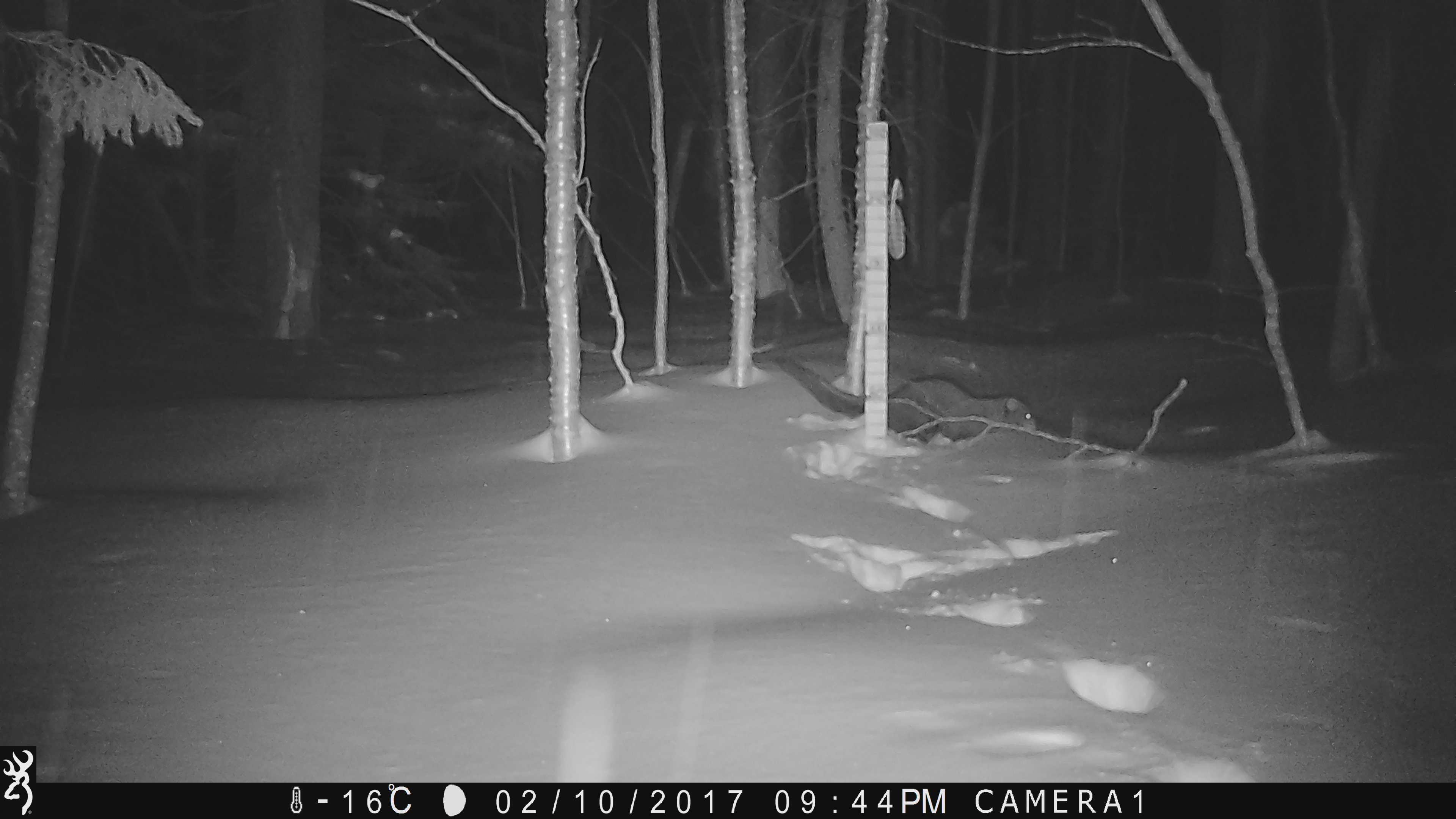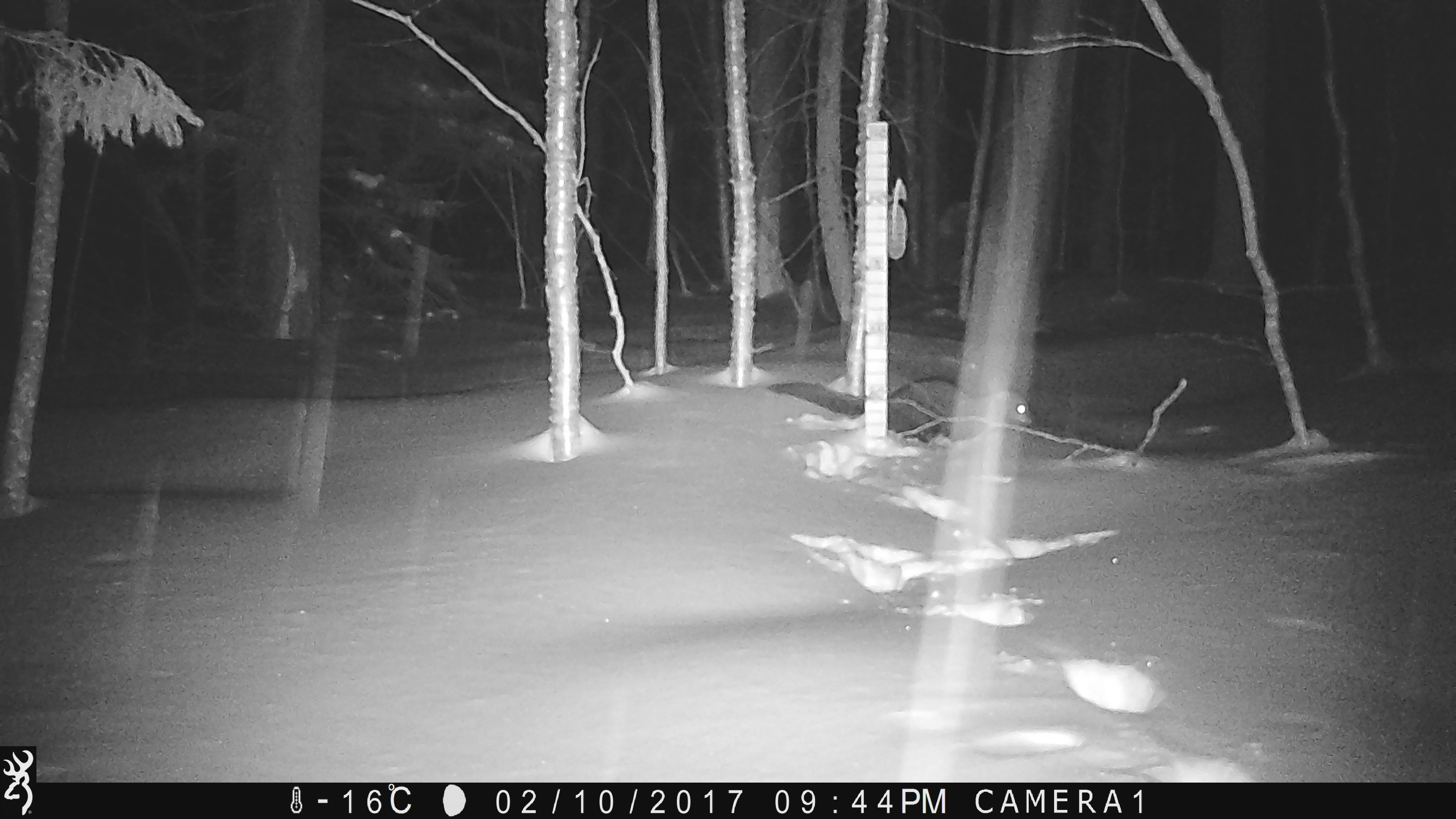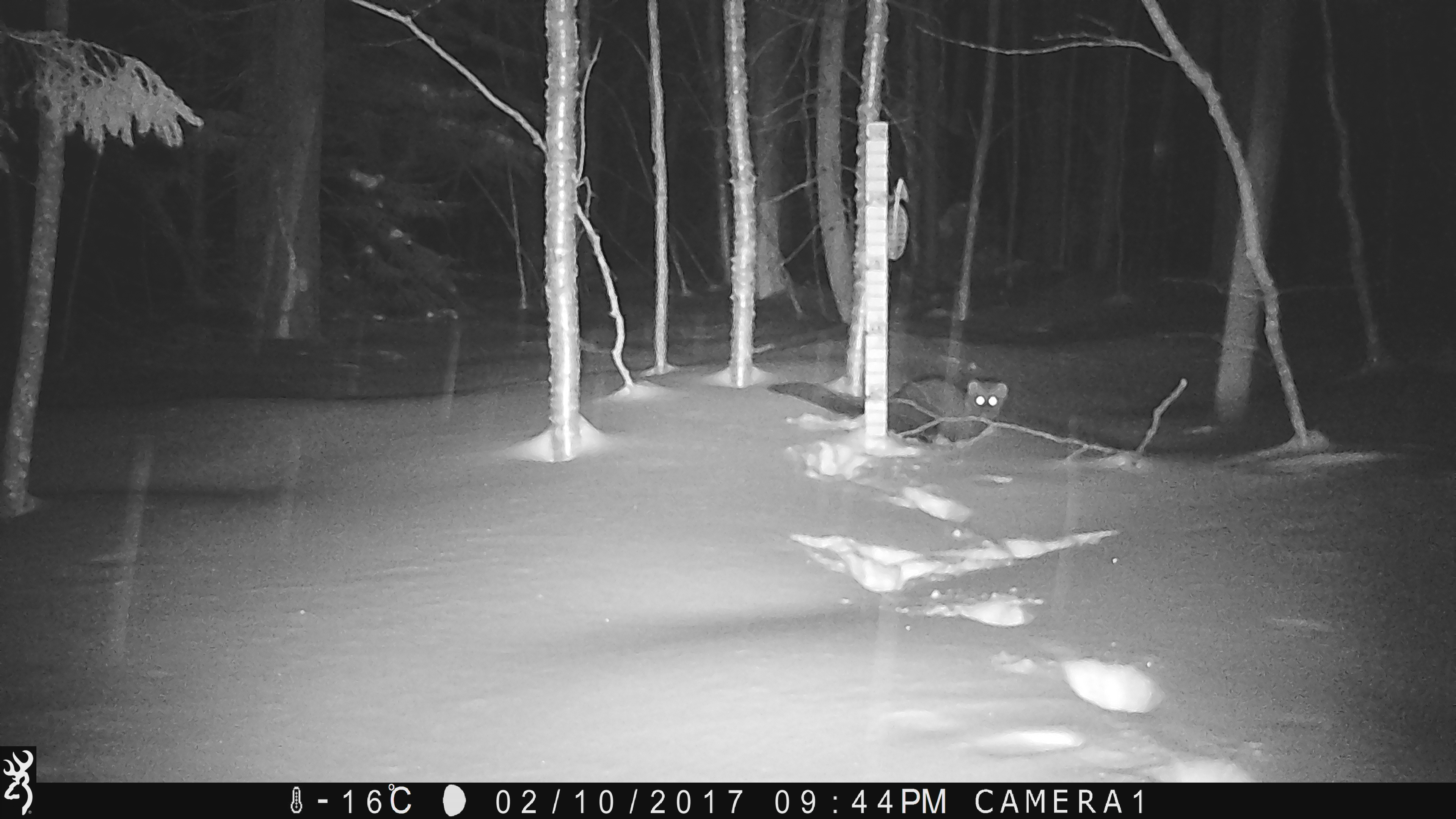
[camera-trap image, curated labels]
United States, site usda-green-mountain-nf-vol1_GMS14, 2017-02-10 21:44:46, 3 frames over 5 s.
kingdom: Animalia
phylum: Chordata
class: Mammalia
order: Carnivora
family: Mustelidae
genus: Pekania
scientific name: Pekania pennanti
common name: fisher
Fisher (Pekania pennanti).